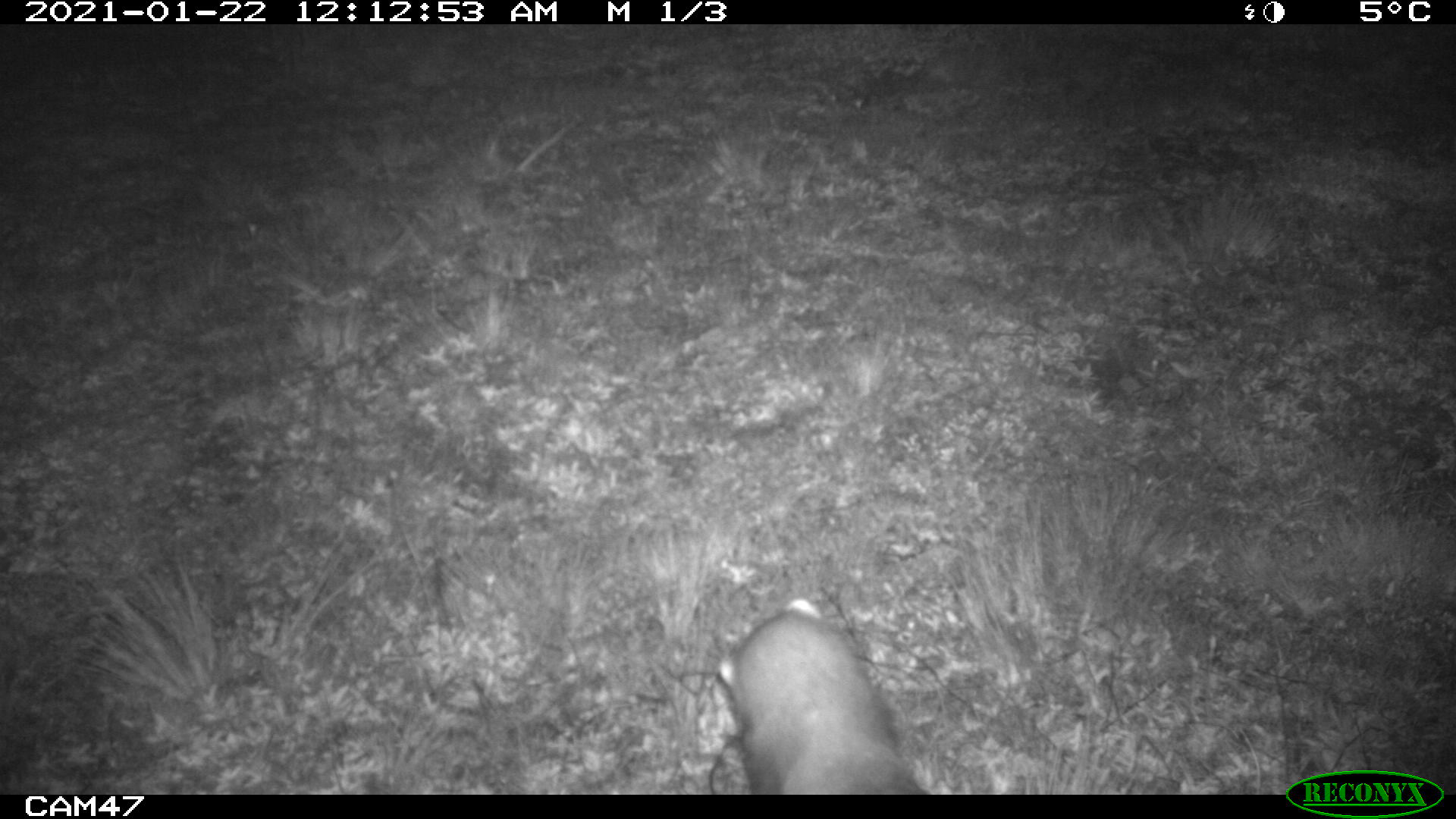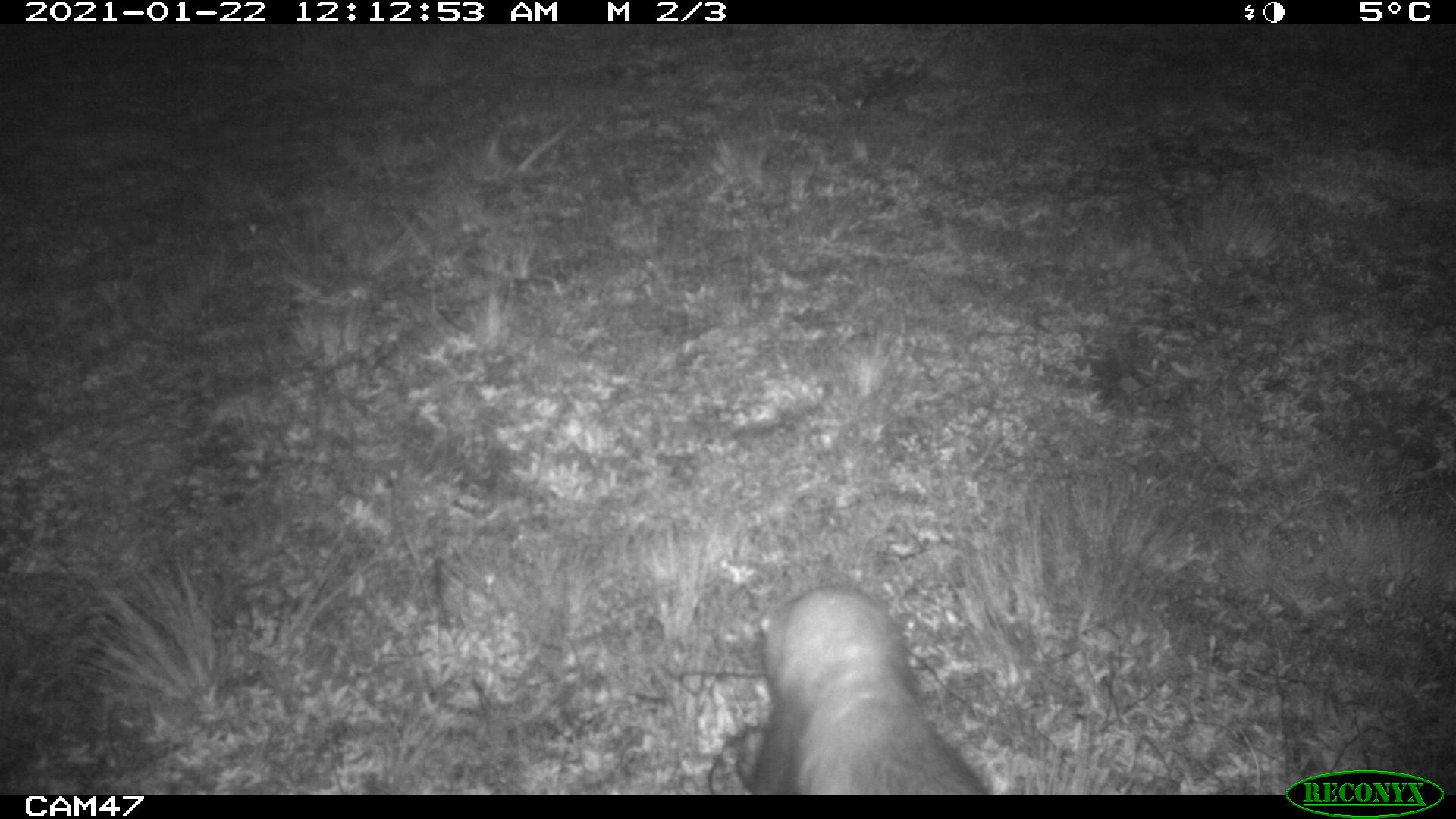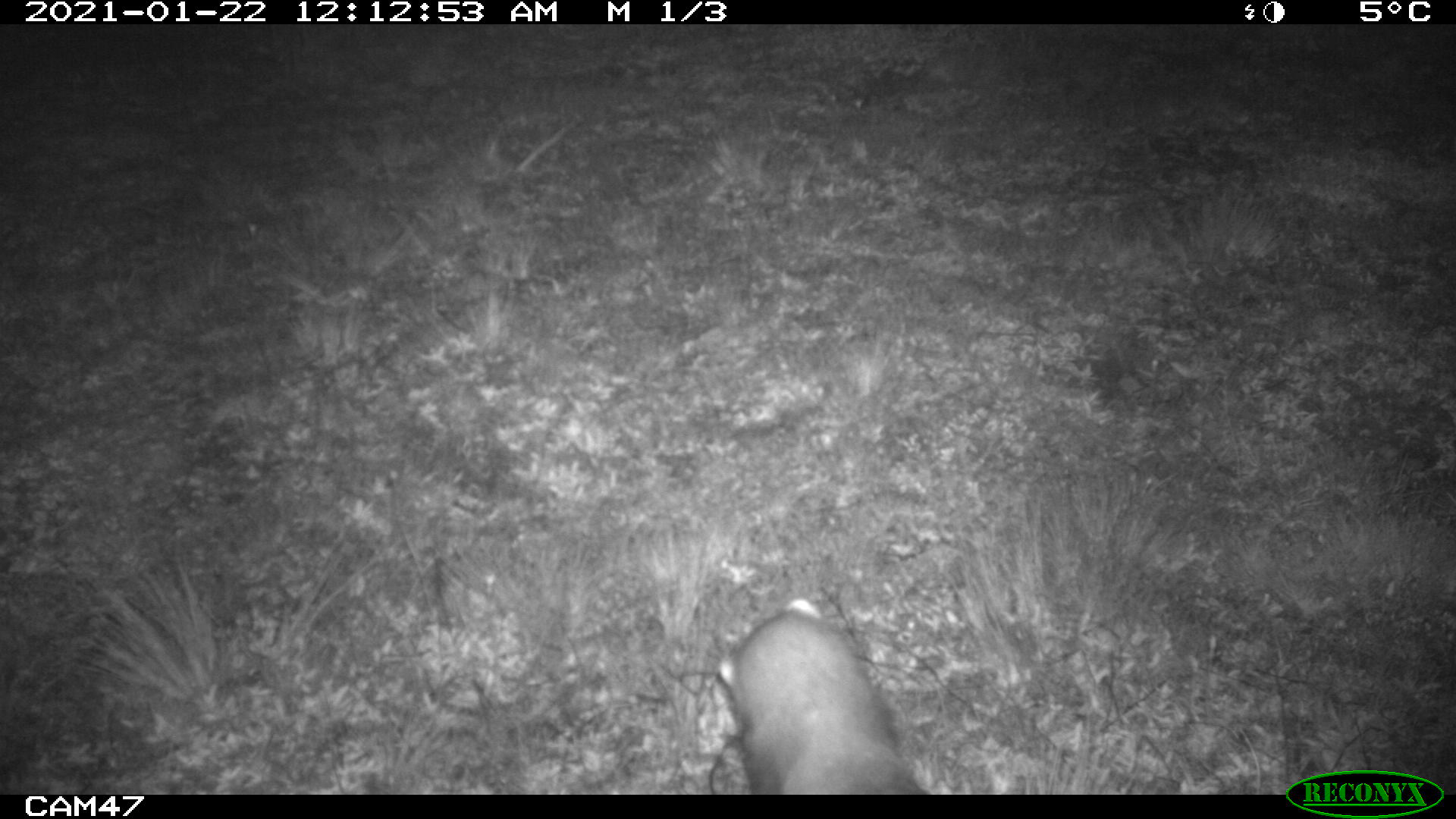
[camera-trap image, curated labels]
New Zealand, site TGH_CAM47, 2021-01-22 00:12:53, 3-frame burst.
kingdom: Animalia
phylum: Chordata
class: Mammalia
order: Carnivora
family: Mustelidae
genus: Mustela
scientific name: Mustela furo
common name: ferret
Ferret (Mustela furo).